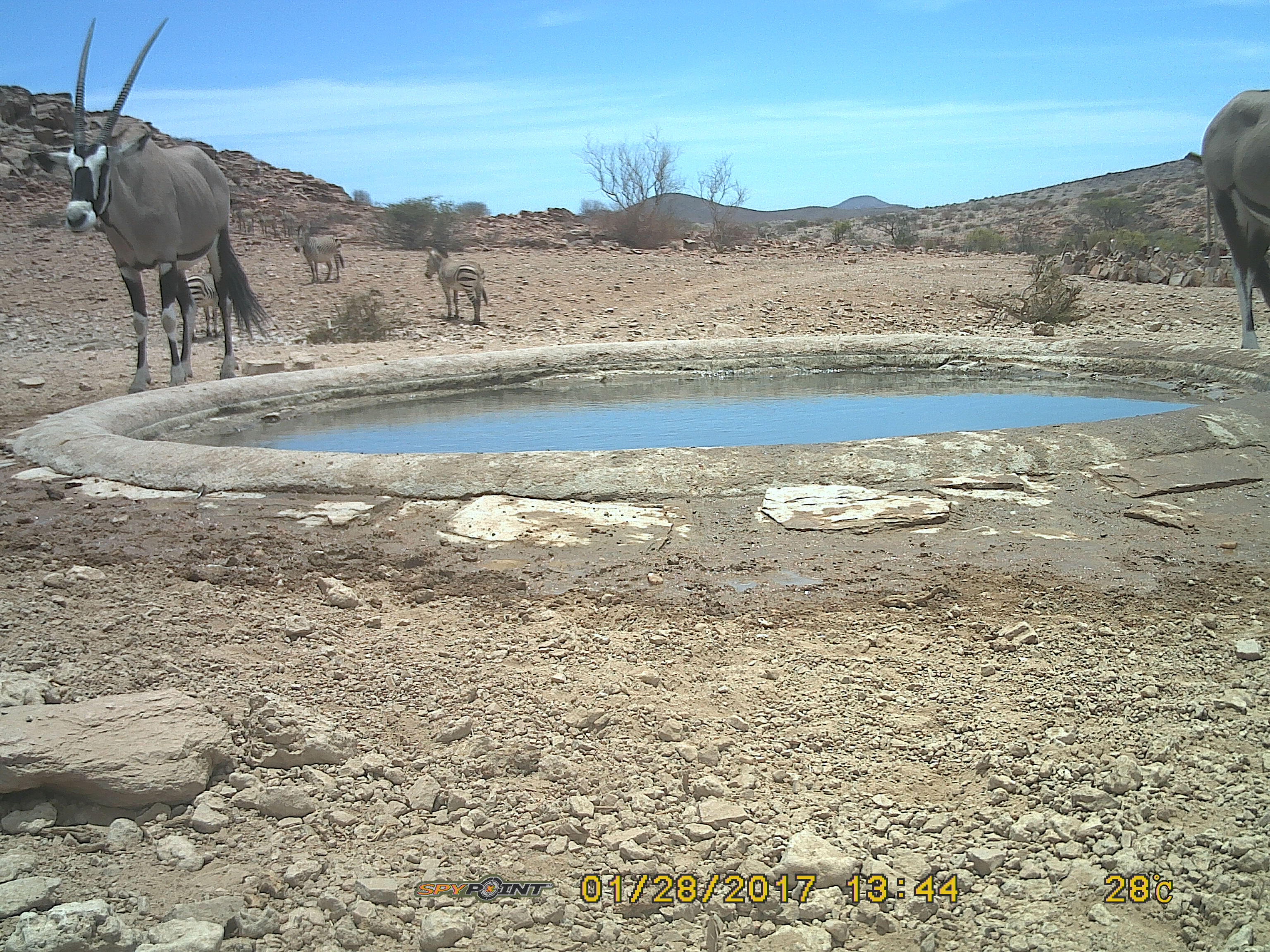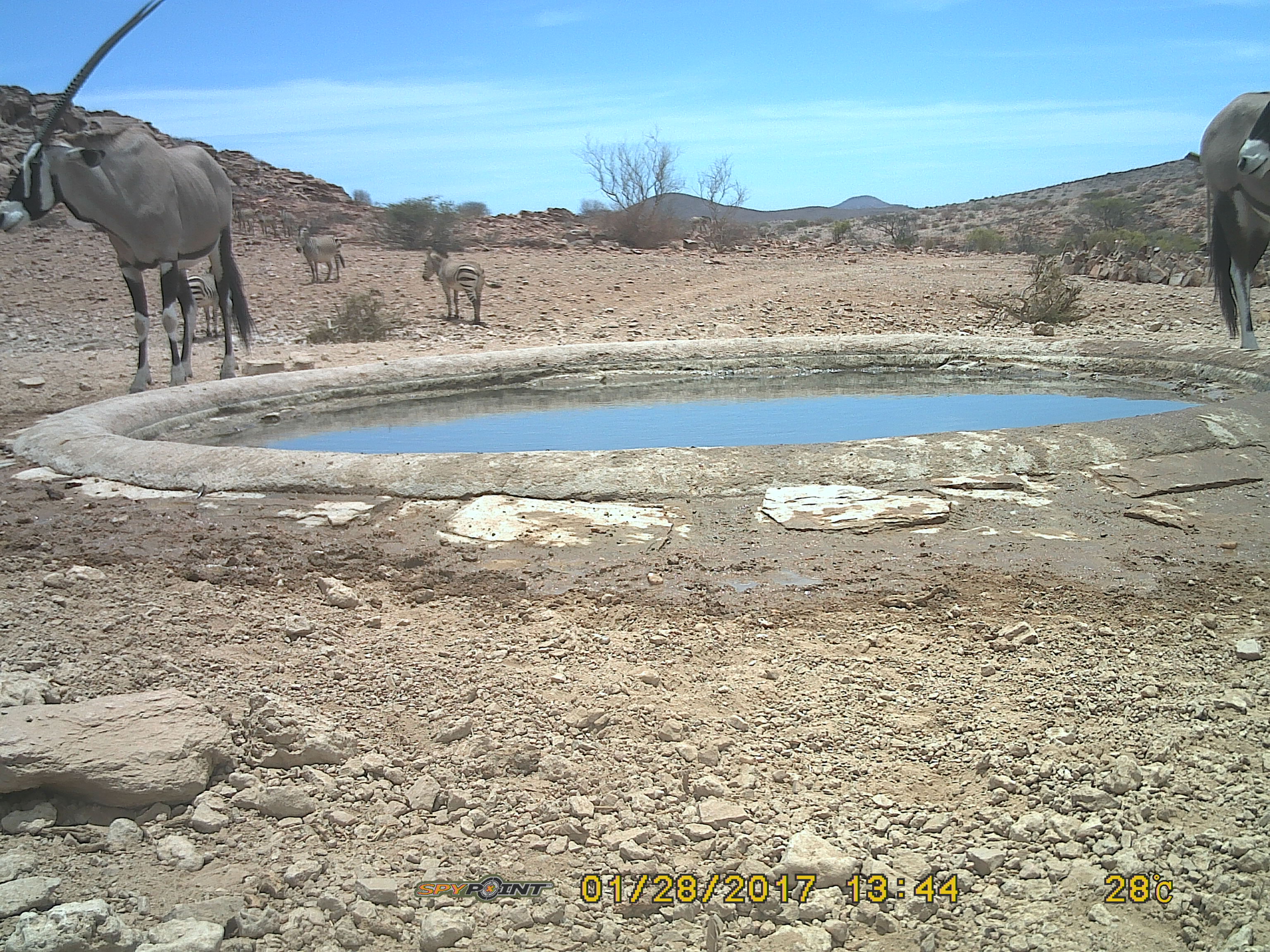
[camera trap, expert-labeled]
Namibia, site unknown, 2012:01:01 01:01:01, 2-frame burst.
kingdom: Animalia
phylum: Chordata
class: Mammalia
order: Artiodactyla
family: Bovidae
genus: Oryx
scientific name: Oryx gazella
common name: gemsbok